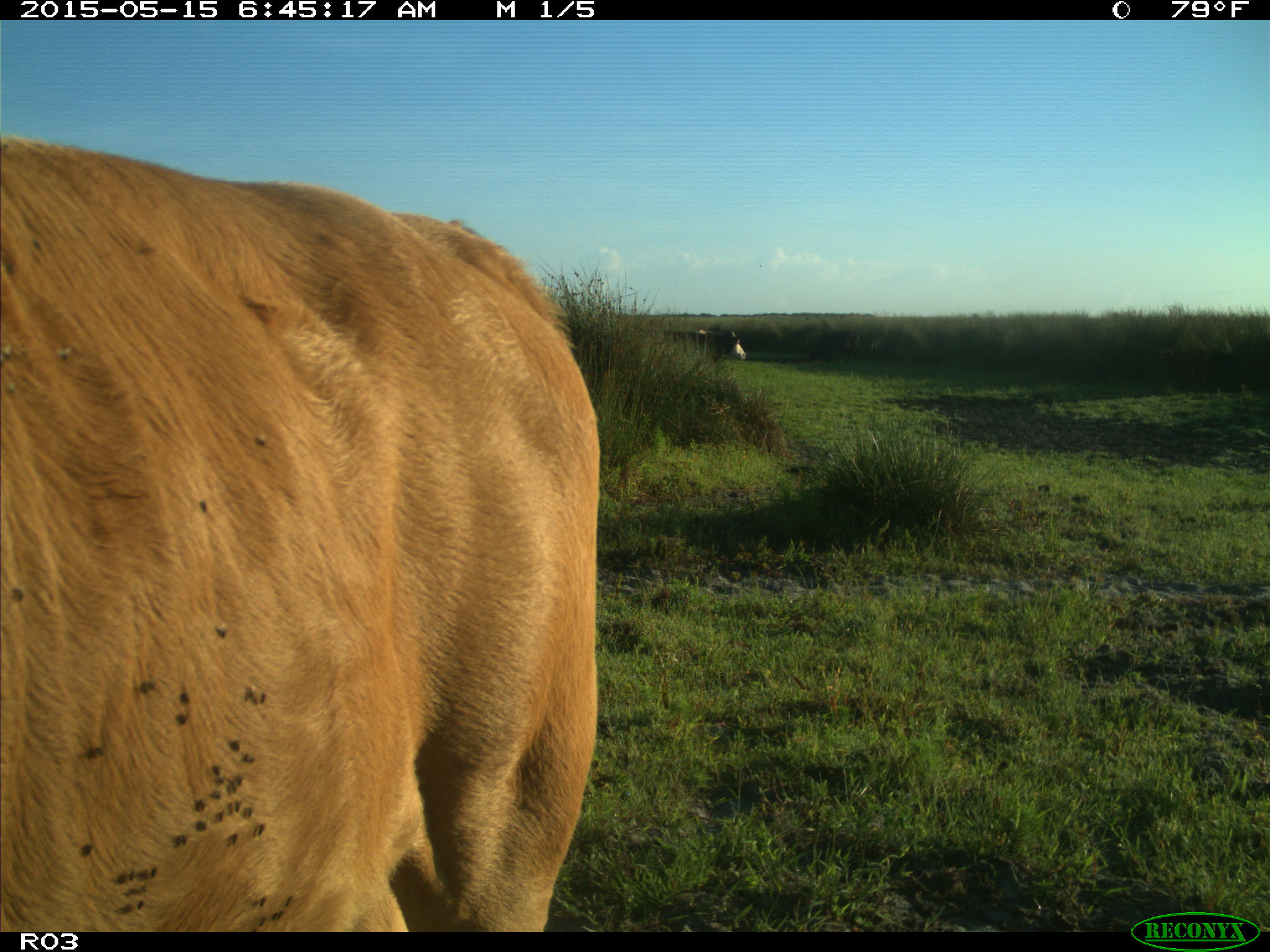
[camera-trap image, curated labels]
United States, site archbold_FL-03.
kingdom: Animalia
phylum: Chordata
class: Mammalia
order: Artiodactyla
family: Bovidae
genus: Bos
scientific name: Bos taurus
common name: domestic cow